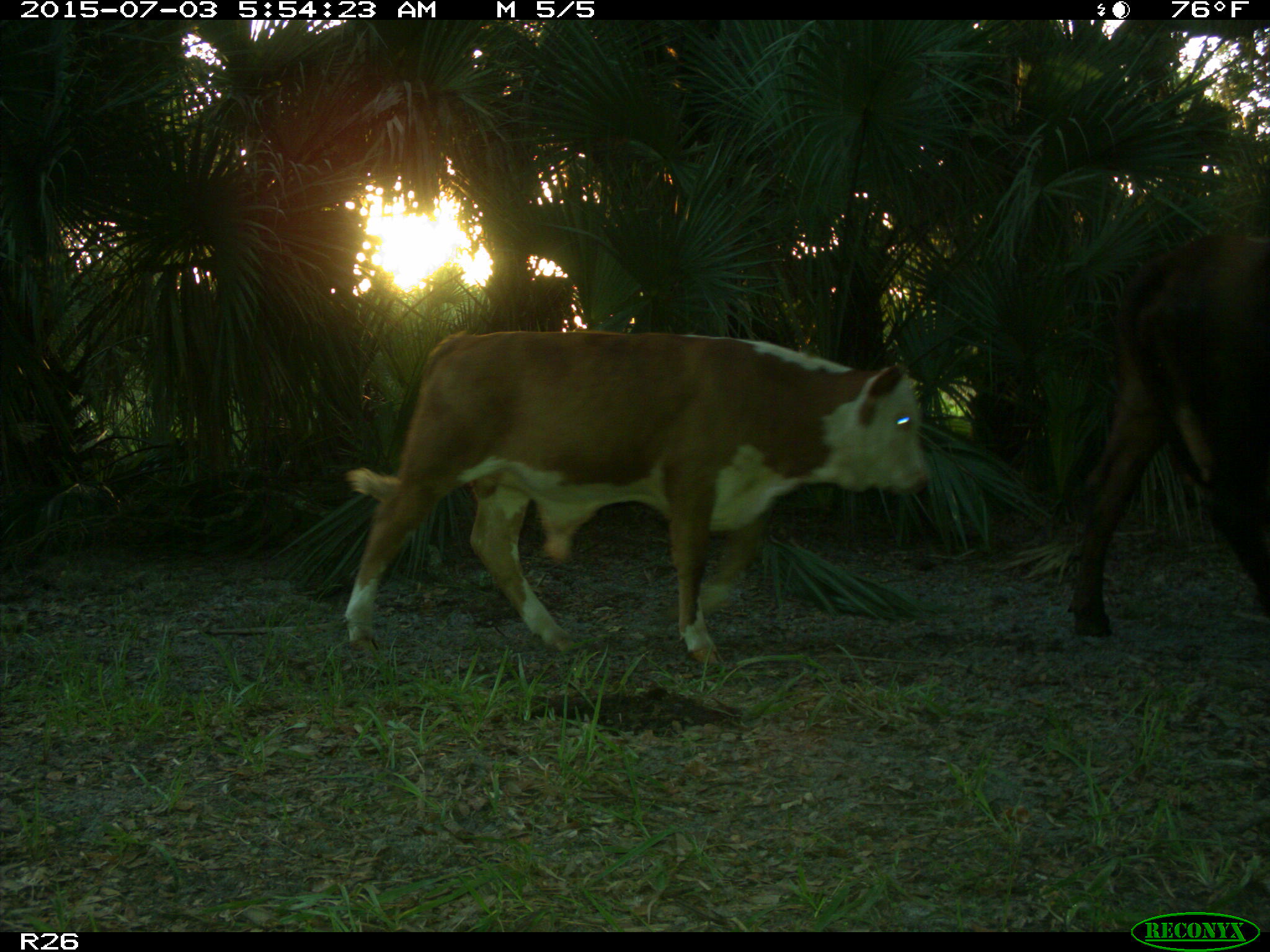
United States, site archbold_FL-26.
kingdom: Animalia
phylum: Chordata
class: Mammalia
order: Artiodactyla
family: Bovidae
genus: Bos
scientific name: Bos taurus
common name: domestic cow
Bos taurus (domestic cow).